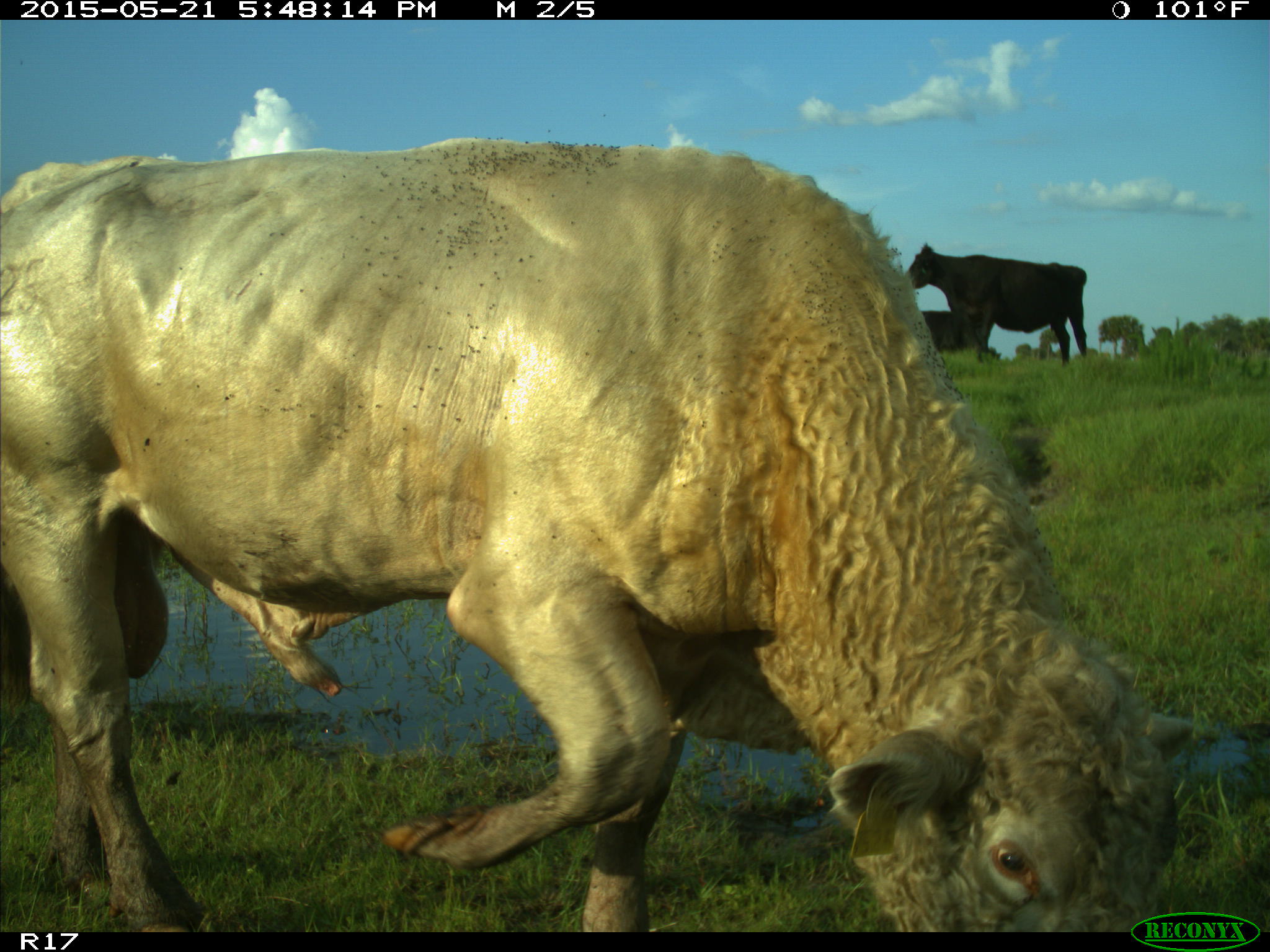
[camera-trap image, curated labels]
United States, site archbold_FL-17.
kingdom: Animalia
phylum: Chordata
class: Mammalia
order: Artiodactyla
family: Bovidae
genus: Bos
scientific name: Bos taurus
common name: domestic cow